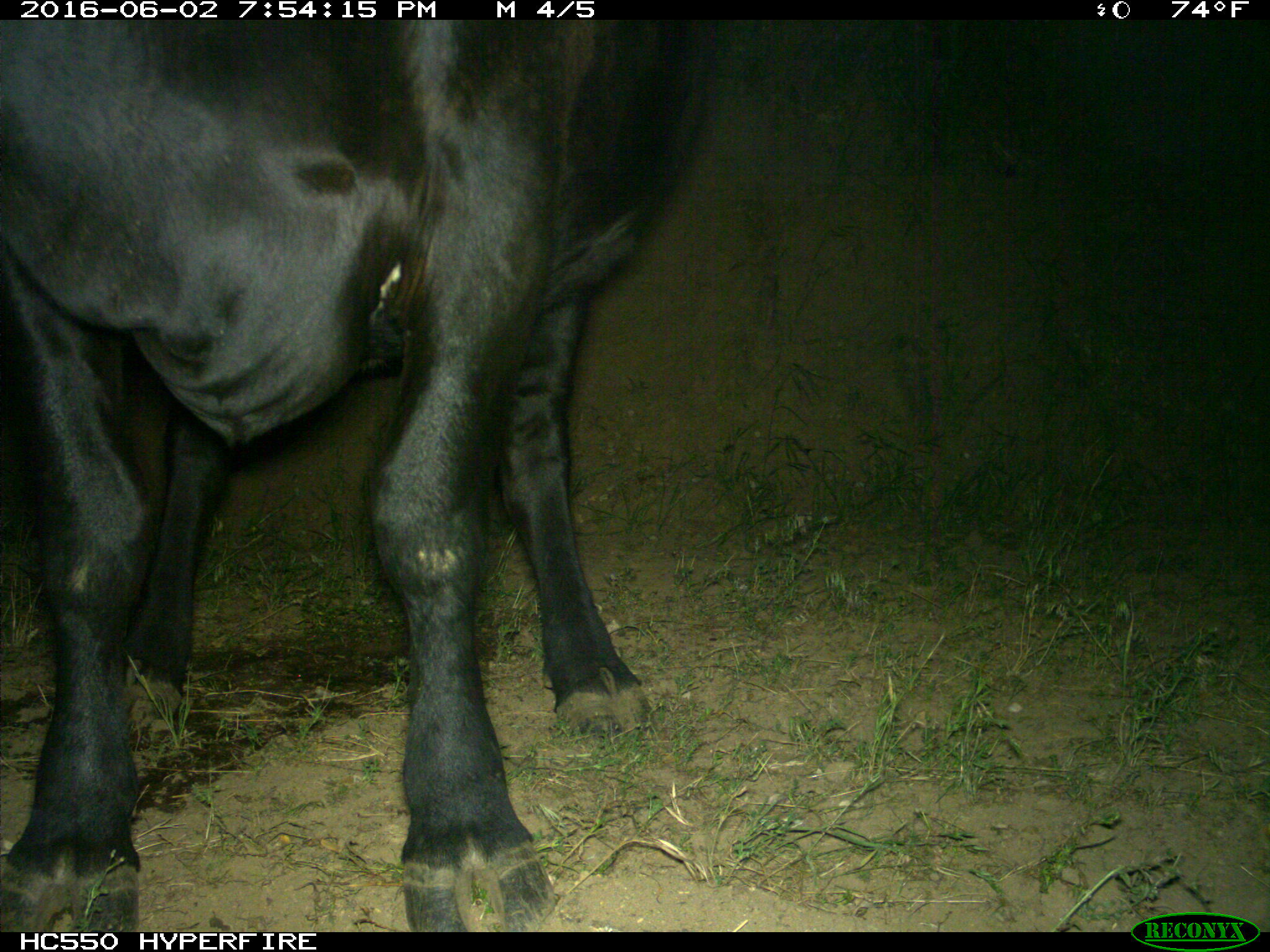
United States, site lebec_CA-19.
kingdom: Animalia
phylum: Chordata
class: Mammalia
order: Artiodactyla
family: Bovidae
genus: Bos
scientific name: Bos taurus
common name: domestic cow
Bos taurus (domestic cow).